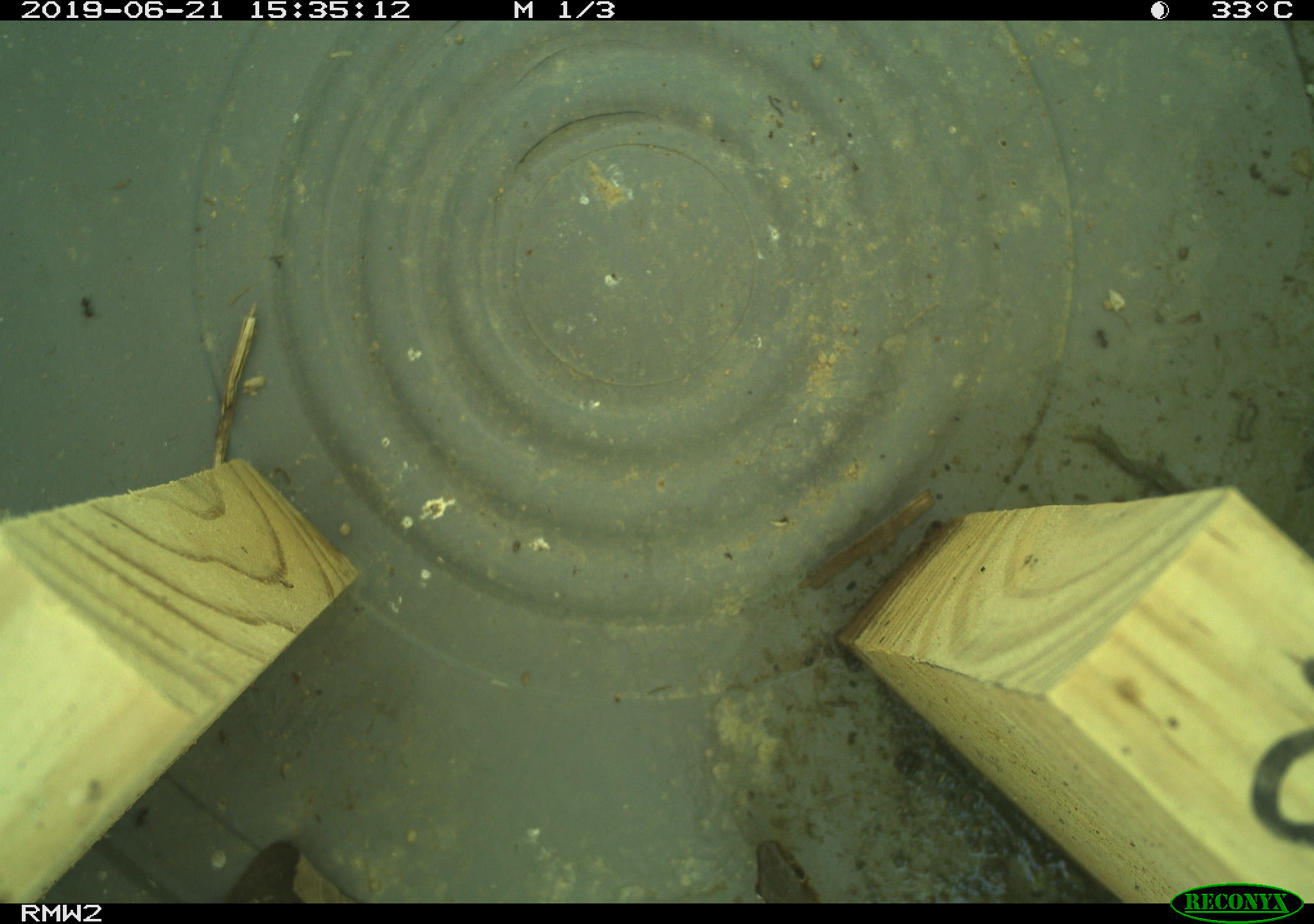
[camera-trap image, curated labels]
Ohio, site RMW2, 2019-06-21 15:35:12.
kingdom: Animalia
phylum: Chordata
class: Reptilia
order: Squamata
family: Colubridae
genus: Thamnophis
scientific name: Thamnophis sirtalis sirtalis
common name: eastern gartersnake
Eastern gartersnake (Thamnophis sirtalis sirtalis).